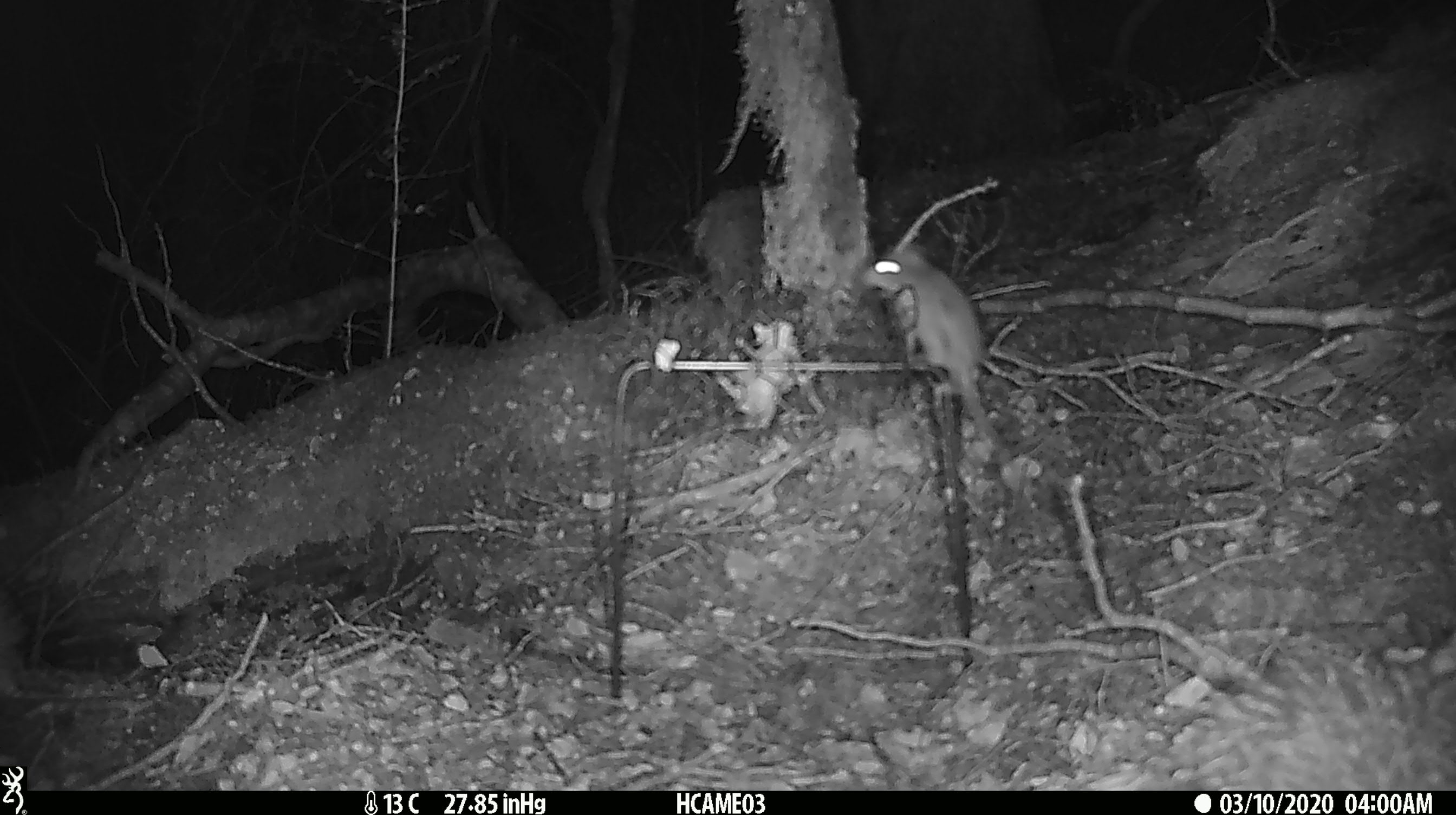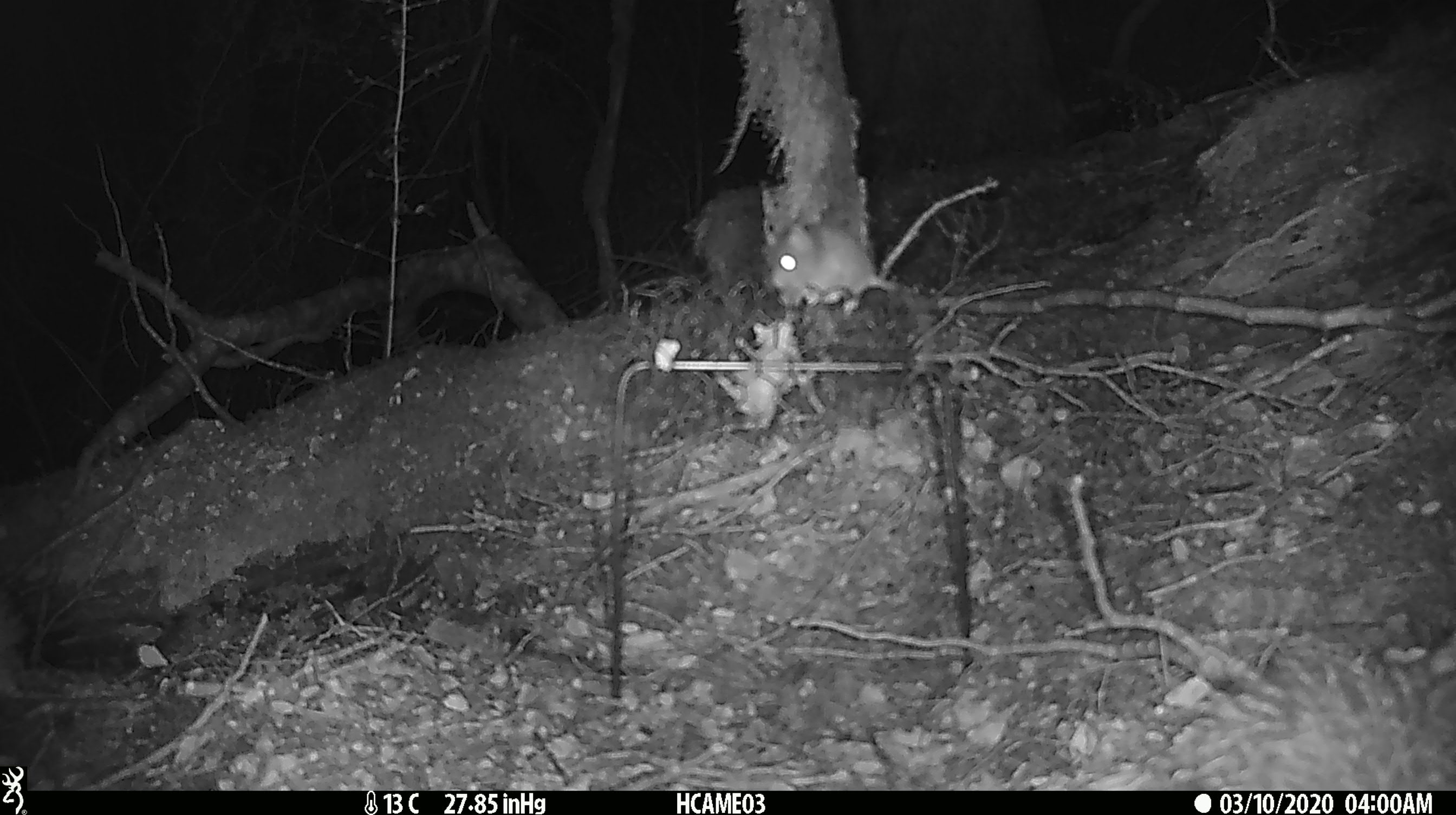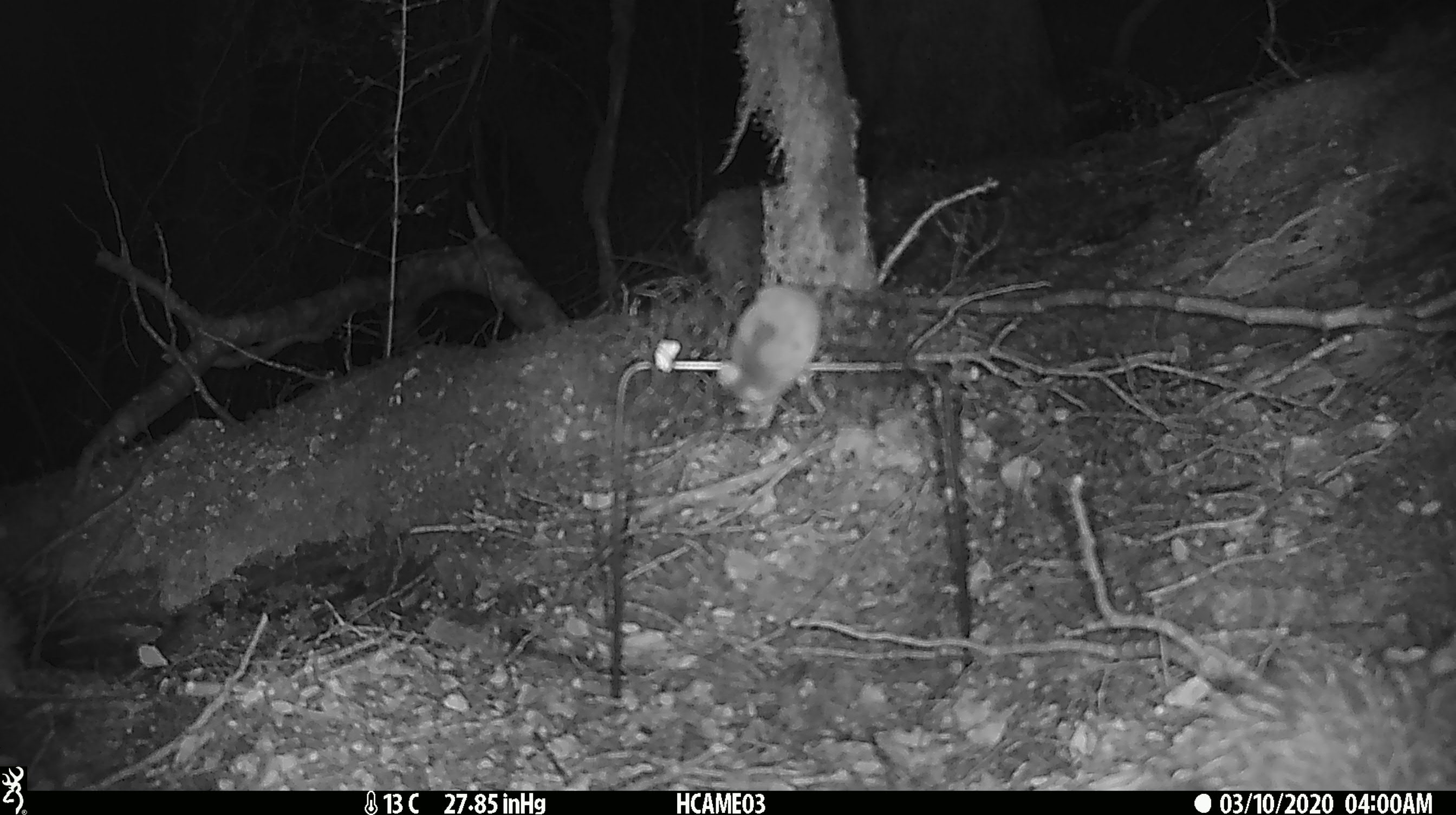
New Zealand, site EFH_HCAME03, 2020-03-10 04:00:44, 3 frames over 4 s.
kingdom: Animalia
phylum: Chordata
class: Mammalia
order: Rodentia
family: Muridae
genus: Mus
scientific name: Mus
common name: mouse